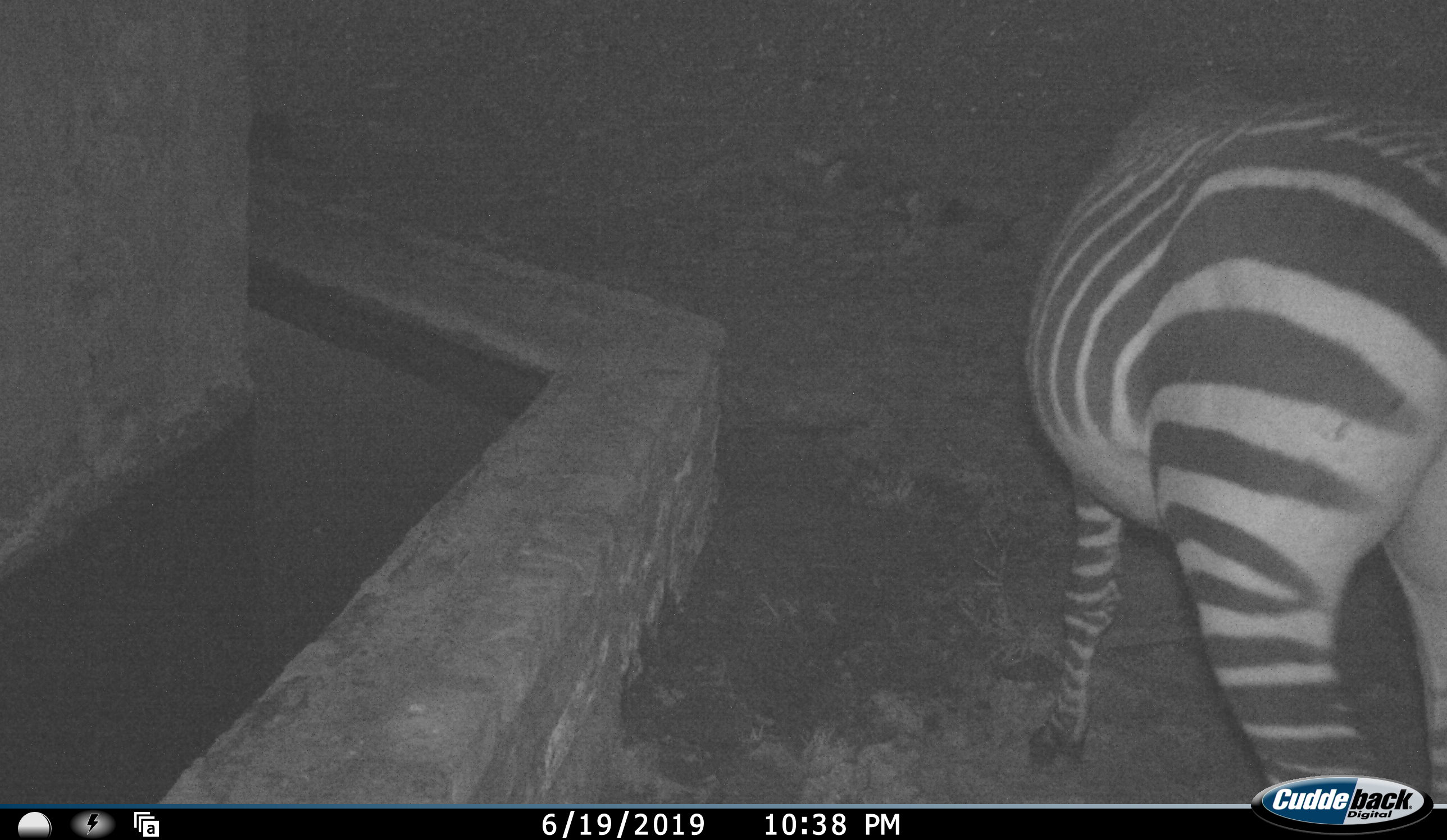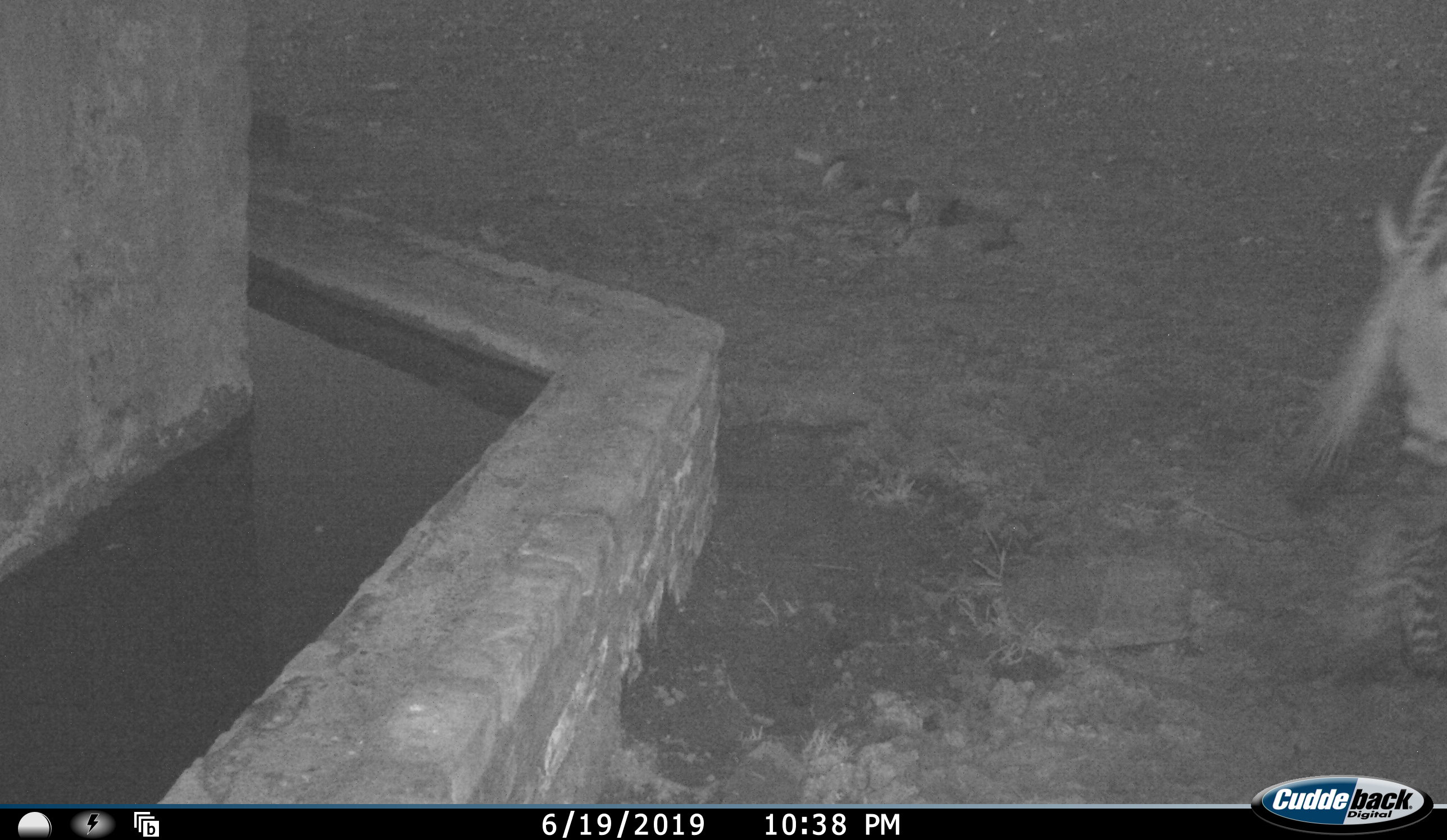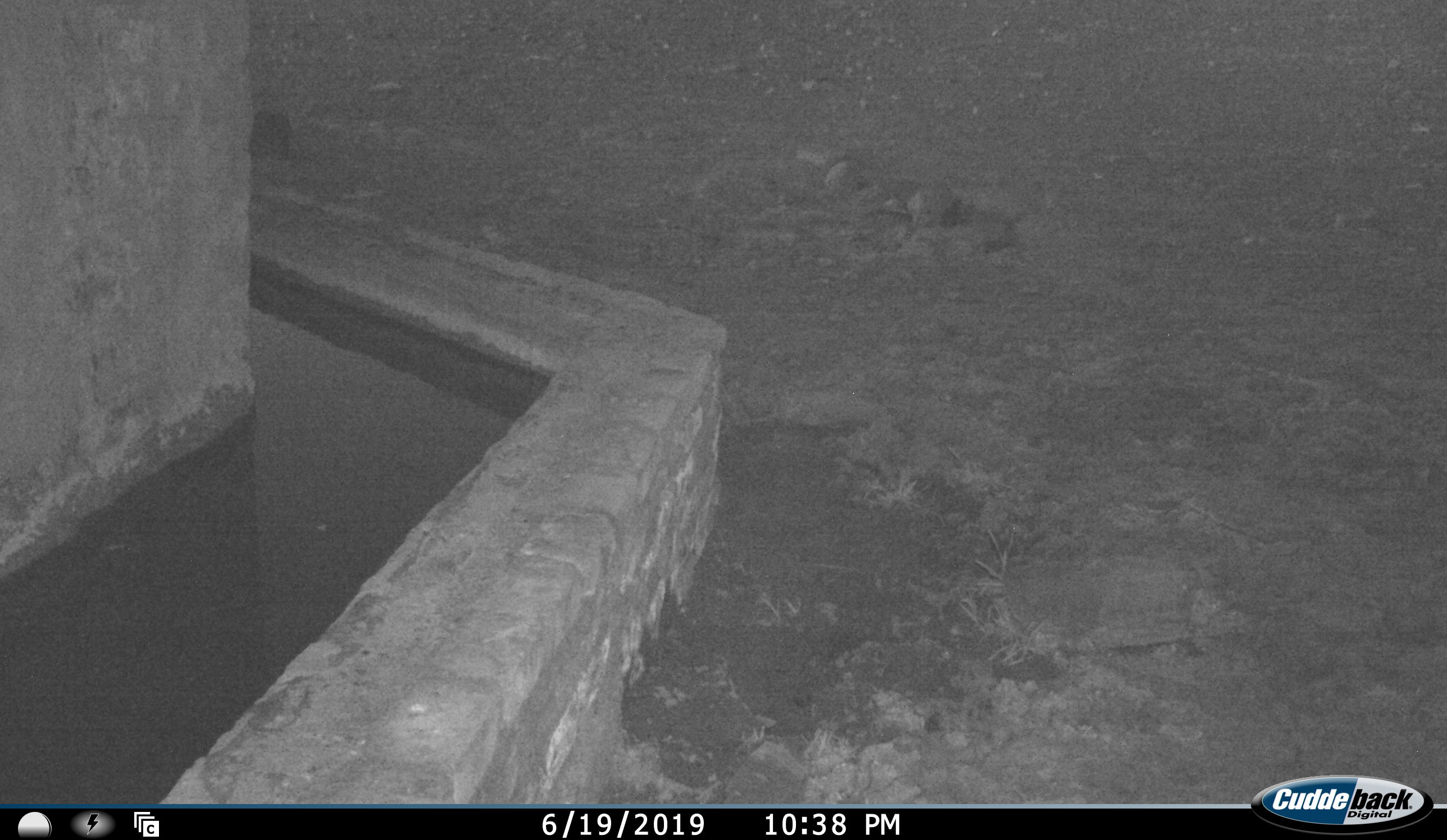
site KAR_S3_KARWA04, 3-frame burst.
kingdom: Animalia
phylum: Chordata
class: Mammalia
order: Perissodactyla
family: Equidae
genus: Equus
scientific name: Equus zebra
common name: mountain zebra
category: zebramountain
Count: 1.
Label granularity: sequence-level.